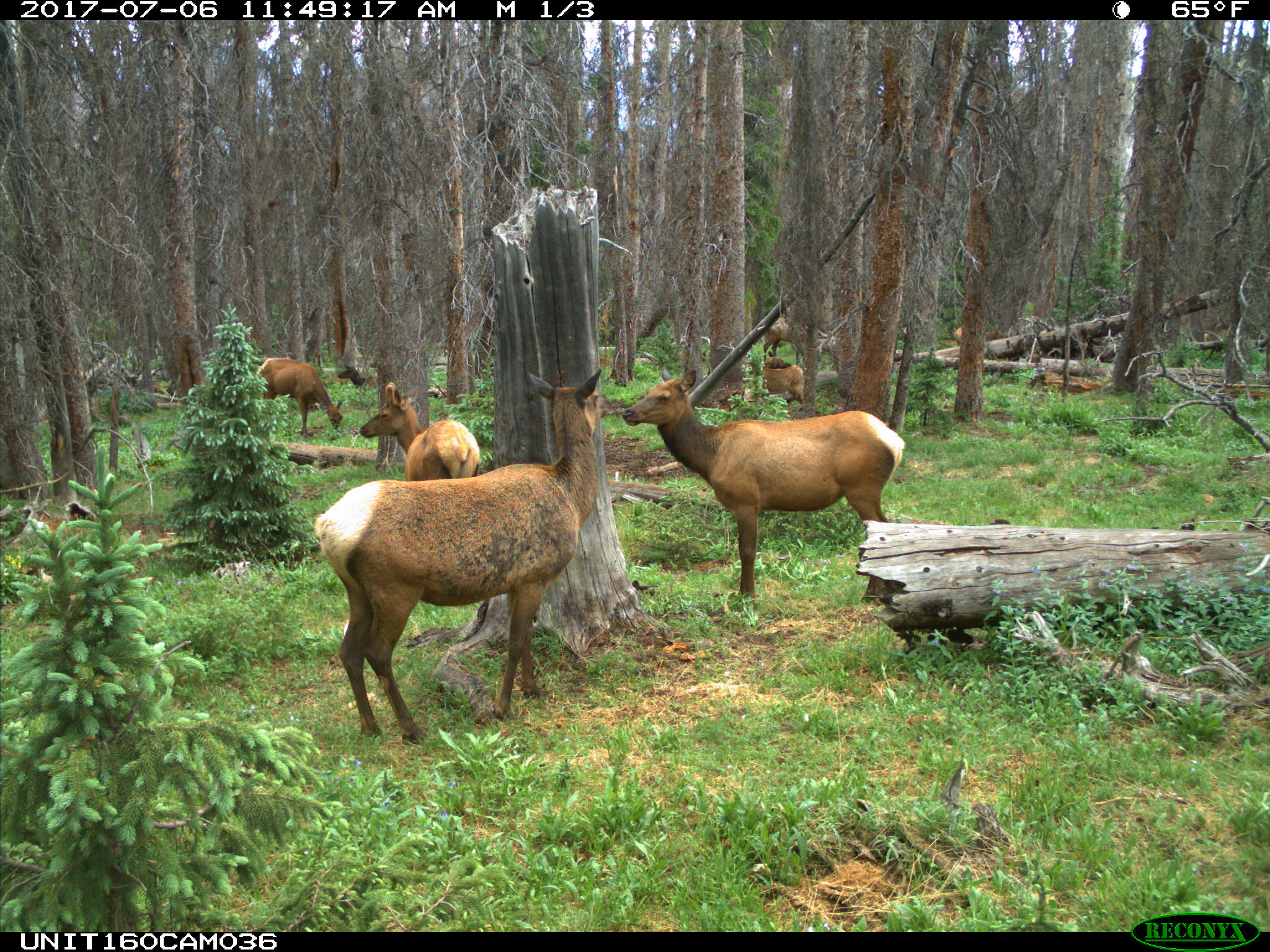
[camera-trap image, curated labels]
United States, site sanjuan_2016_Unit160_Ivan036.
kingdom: Animalia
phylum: Chordata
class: Mammalia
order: Artiodactyla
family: Cervidae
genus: Cervus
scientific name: Cervus elaphus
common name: red deer